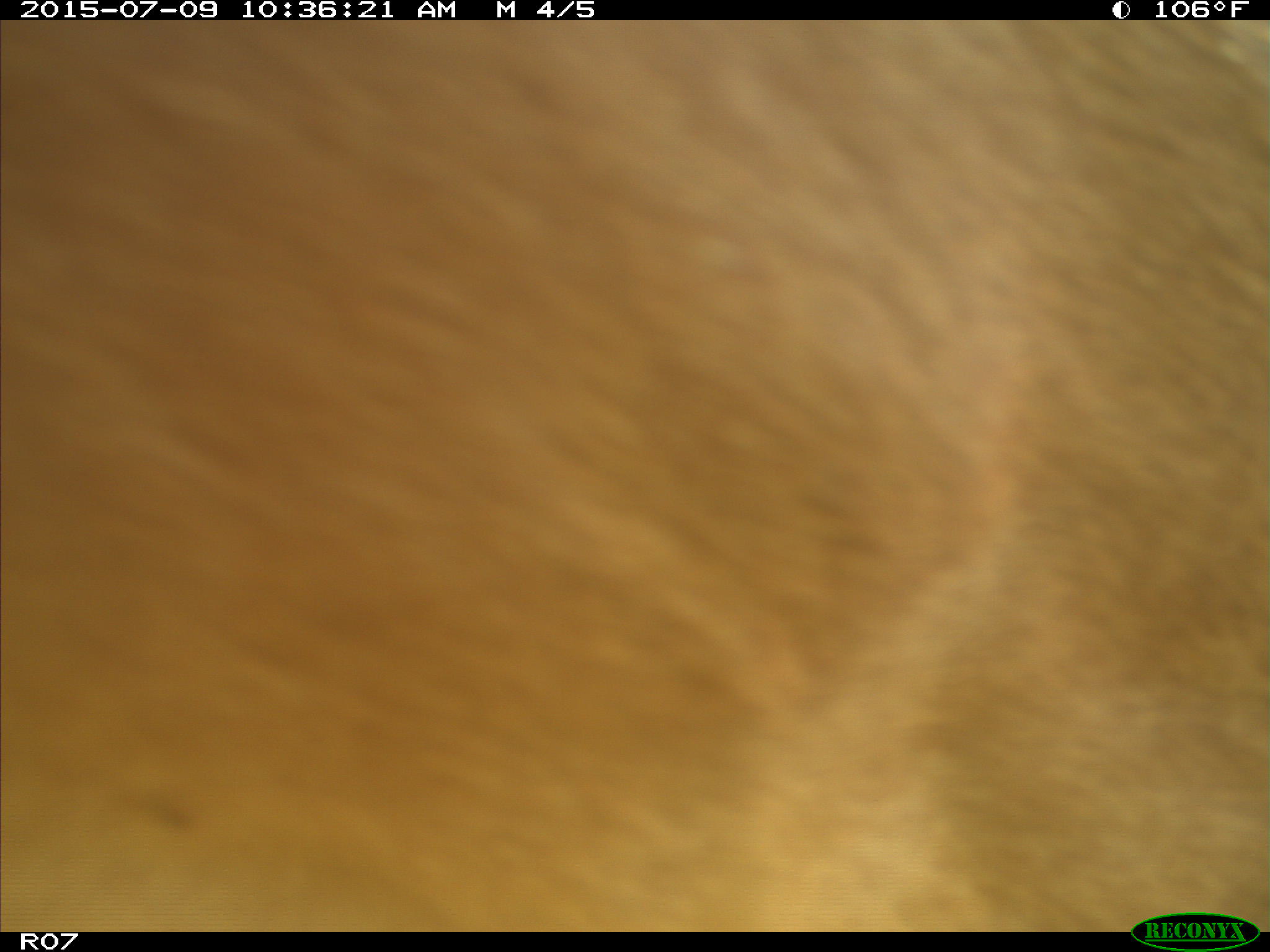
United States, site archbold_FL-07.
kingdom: Animalia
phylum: Chordata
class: Mammalia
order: Artiodactyla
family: Bovidae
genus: Bos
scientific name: Bos taurus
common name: domestic cow